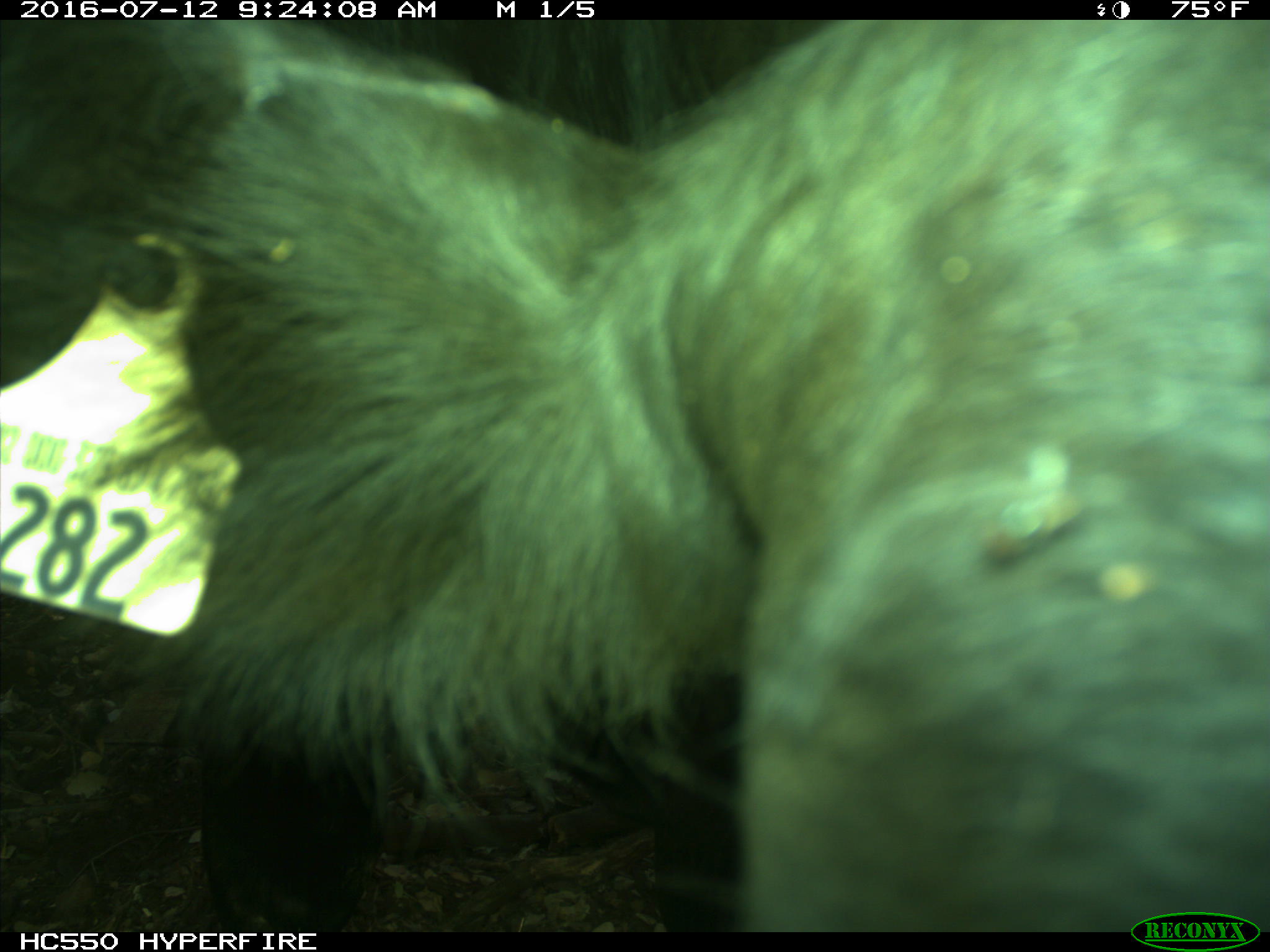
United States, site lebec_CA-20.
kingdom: Animalia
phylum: Chordata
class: Mammalia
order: Artiodactyla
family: Bovidae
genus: Bos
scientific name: Bos taurus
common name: domestic cow